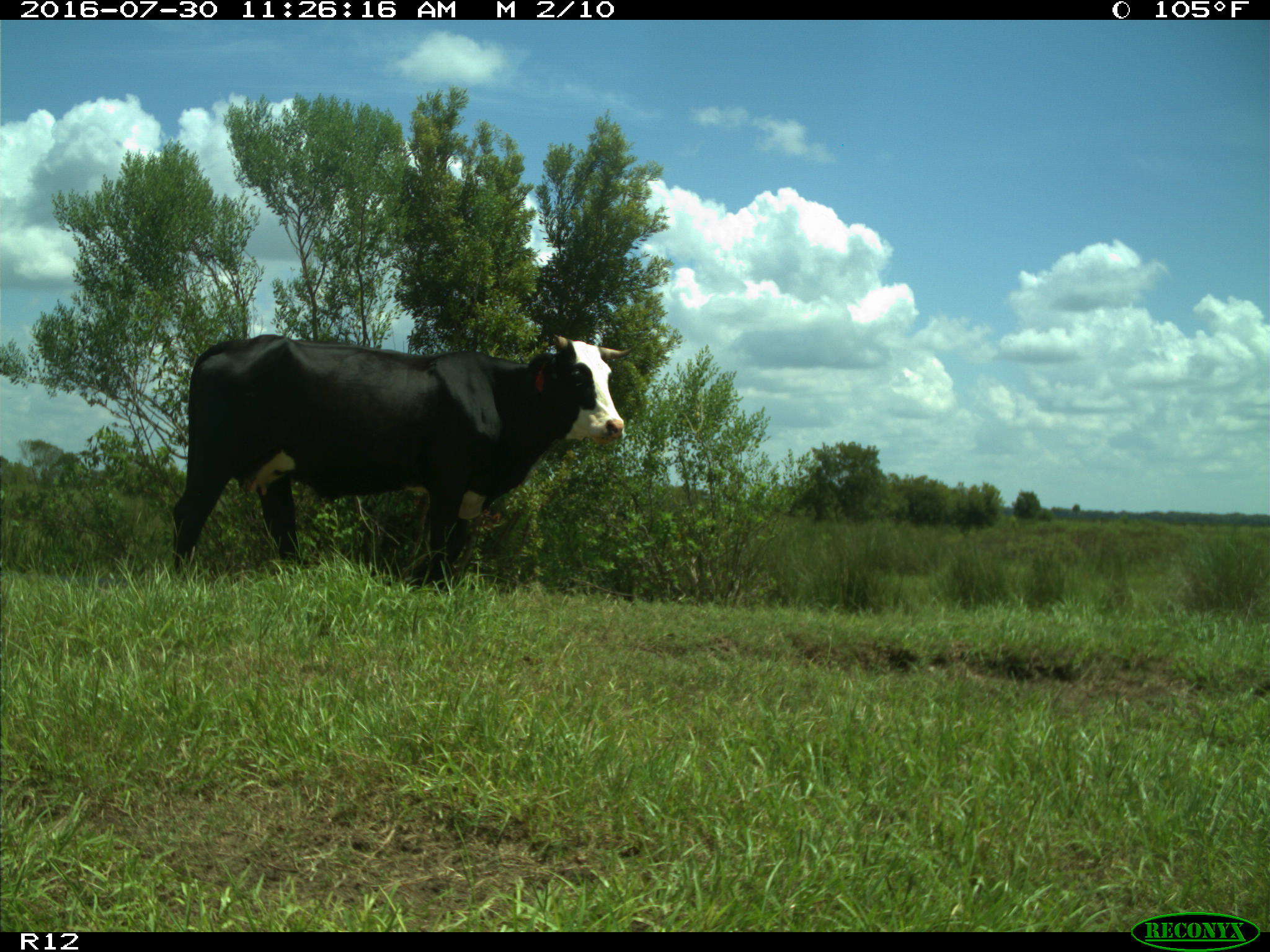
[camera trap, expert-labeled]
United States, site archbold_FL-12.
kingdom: Animalia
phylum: Chordata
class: Mammalia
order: Artiodactyla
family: Bovidae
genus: Bos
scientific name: Bos taurus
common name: domestic cow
Bos taurus (domestic cow).